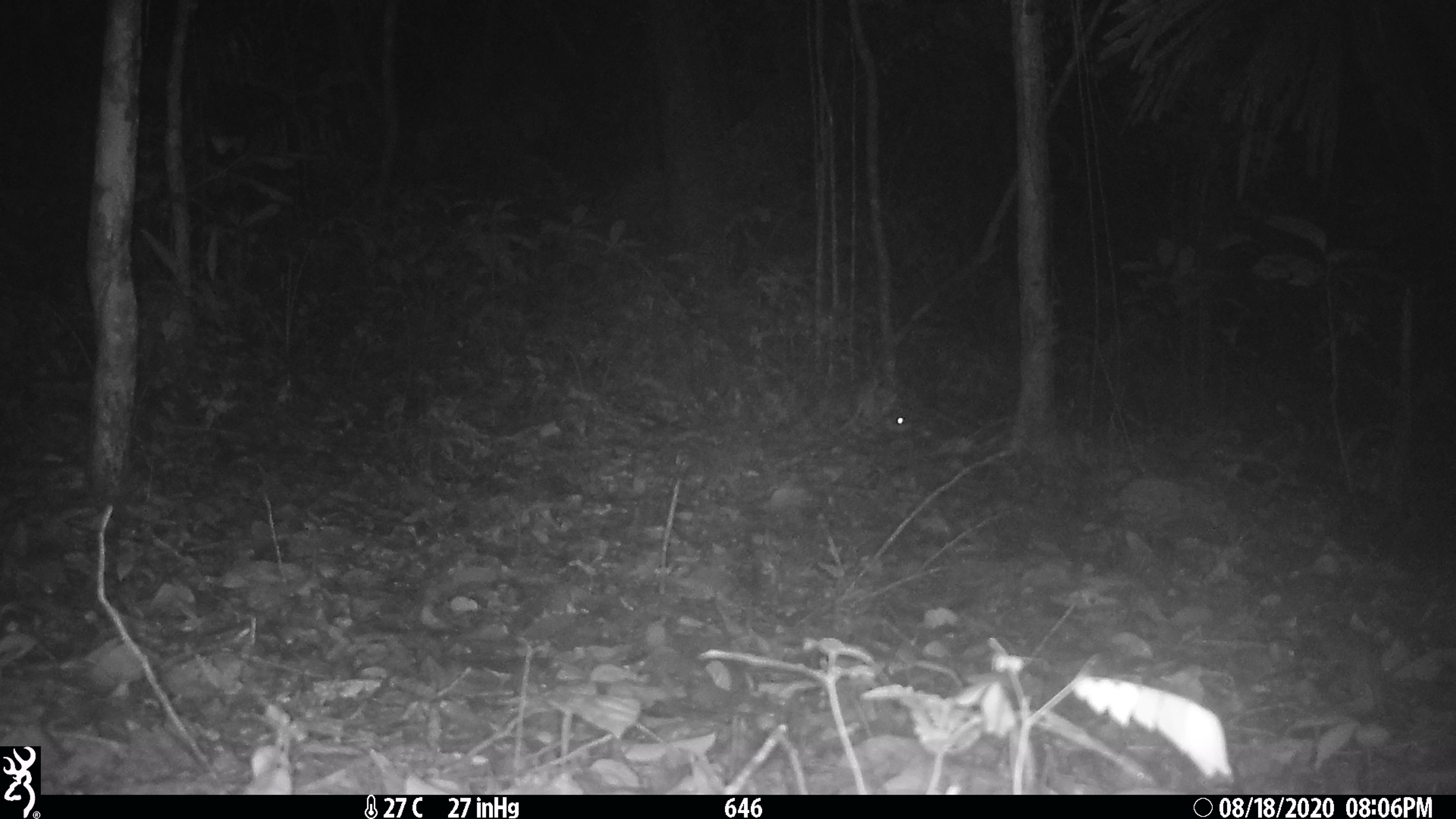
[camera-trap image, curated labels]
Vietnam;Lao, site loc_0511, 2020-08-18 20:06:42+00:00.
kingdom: Animalia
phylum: Chordata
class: Mammalia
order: Rodentia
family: Hystricidae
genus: Atherurus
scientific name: Atherurus macrourus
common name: asiatic brush-tailed porcupine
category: asiatic brush tailed porcupine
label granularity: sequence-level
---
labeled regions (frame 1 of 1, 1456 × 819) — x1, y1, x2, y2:
asiatic brush tailed porcupine: 831, 380, 909, 435